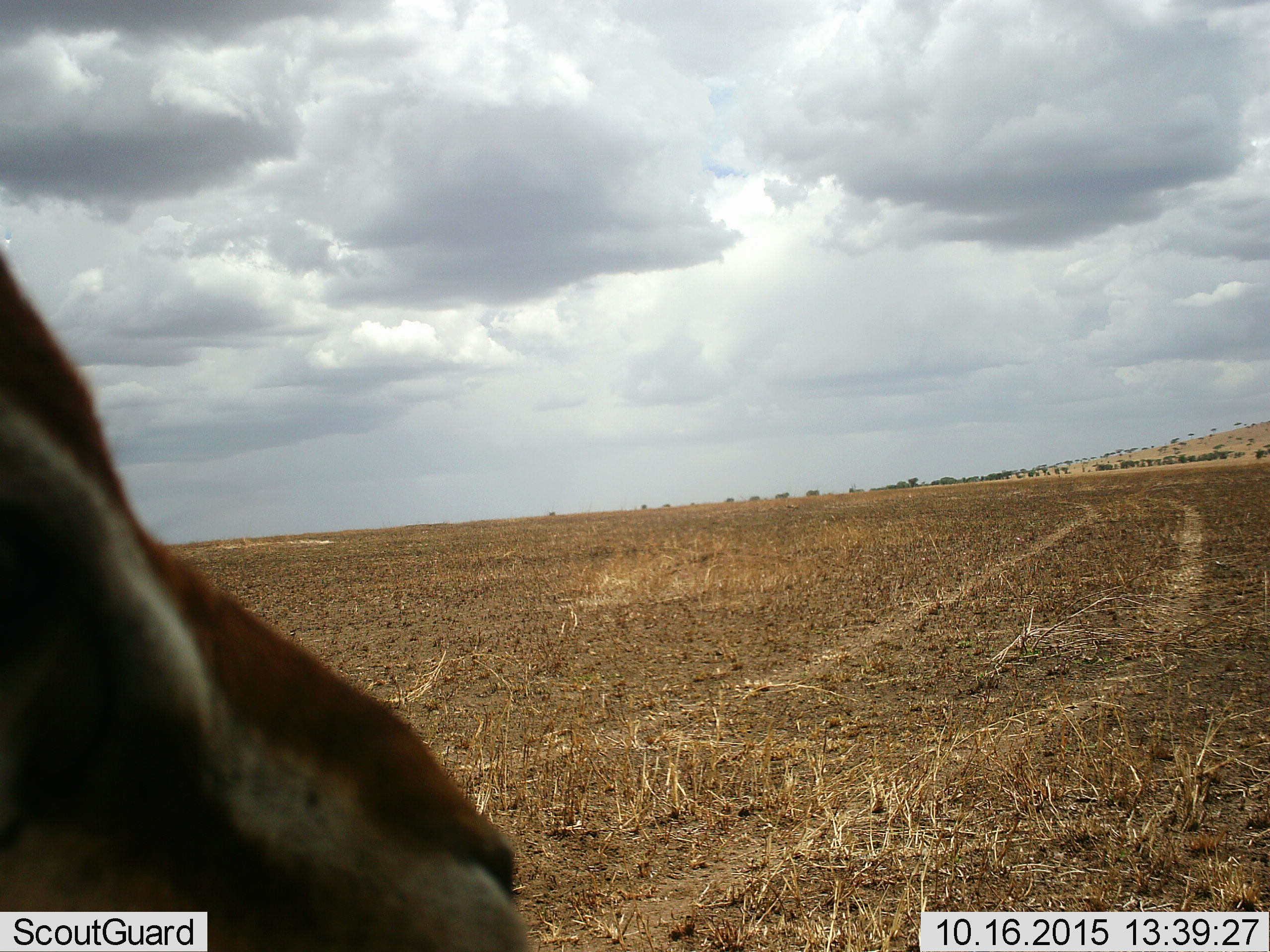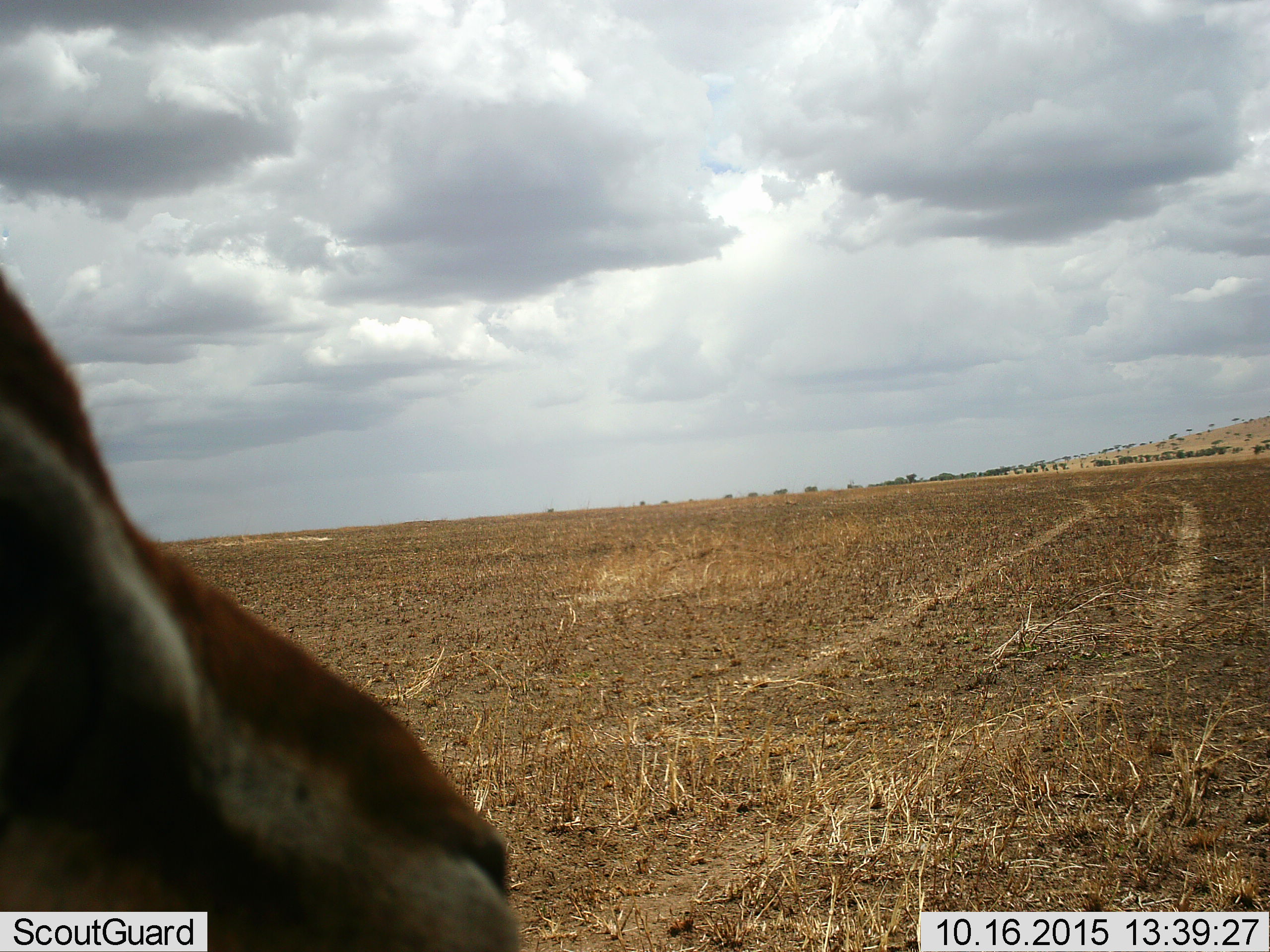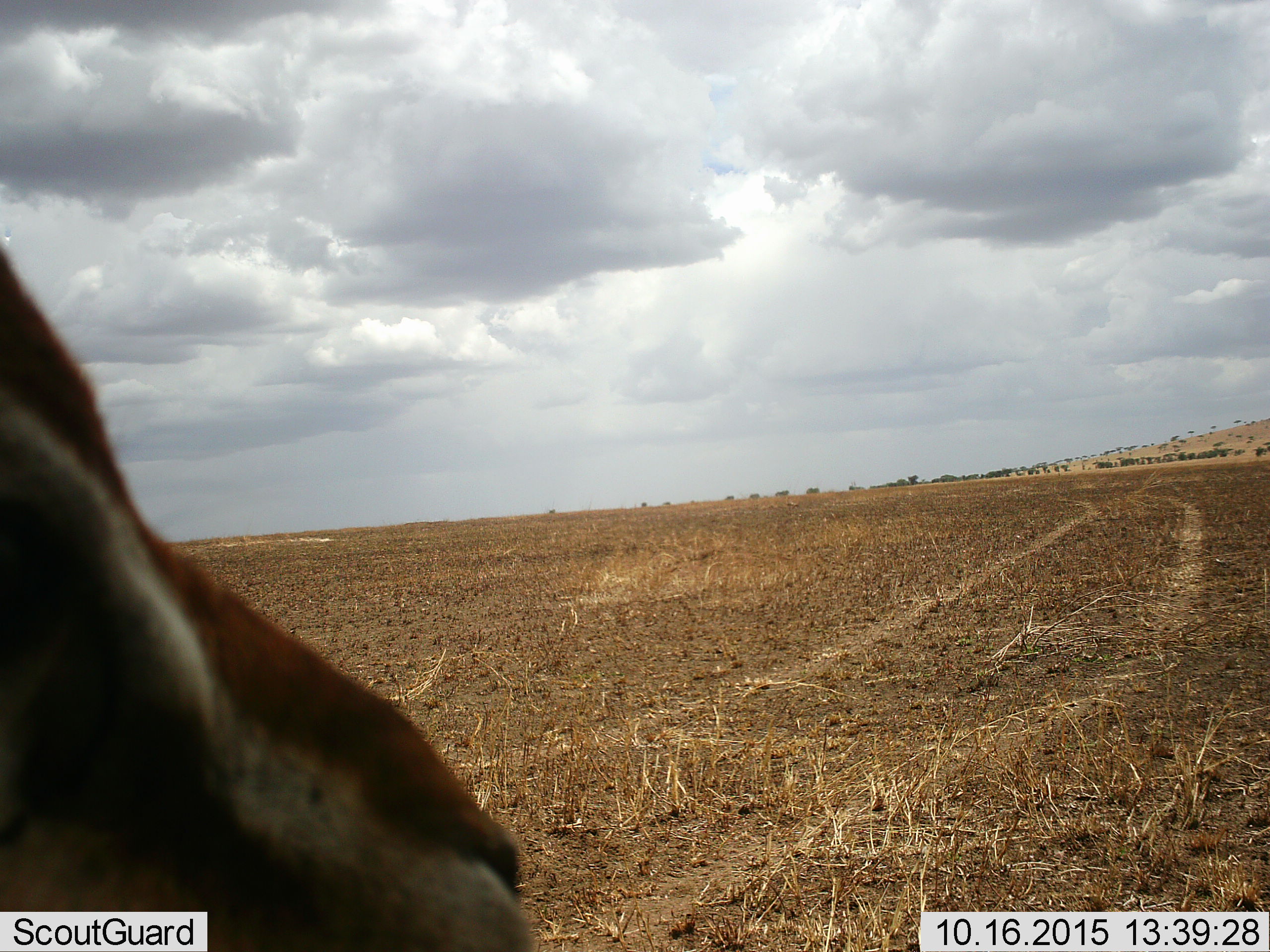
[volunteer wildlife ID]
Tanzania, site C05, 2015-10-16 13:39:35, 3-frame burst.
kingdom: Animalia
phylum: Chordata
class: Mammalia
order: Artiodactyla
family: Bovidae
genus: Eudorcas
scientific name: Eudorcas thomsonii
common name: thomson's gazelle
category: gazellethomsons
Gazellethomsons (thomson's gazelle) (Eudorcas thomsonii), count 1. Behavior (volunteer vote fractions): standing 100%, resting 0%, moving 0%, interacting 0%. Young present (vote fraction): 0%. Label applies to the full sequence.